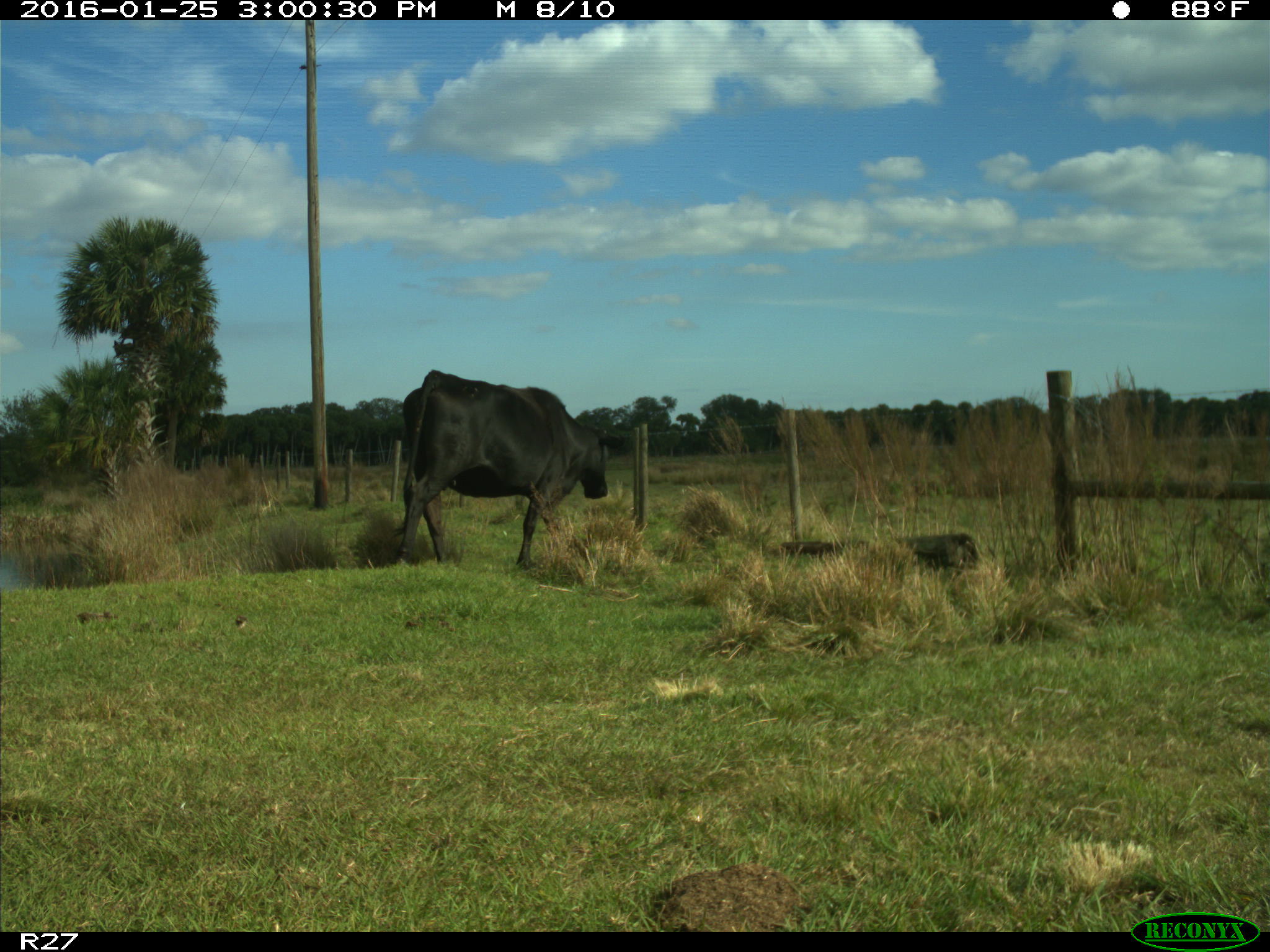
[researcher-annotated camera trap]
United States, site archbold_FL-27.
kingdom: Animalia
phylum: Chordata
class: Mammalia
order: Artiodactyla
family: Bovidae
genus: Bos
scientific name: Bos taurus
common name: domestic cow